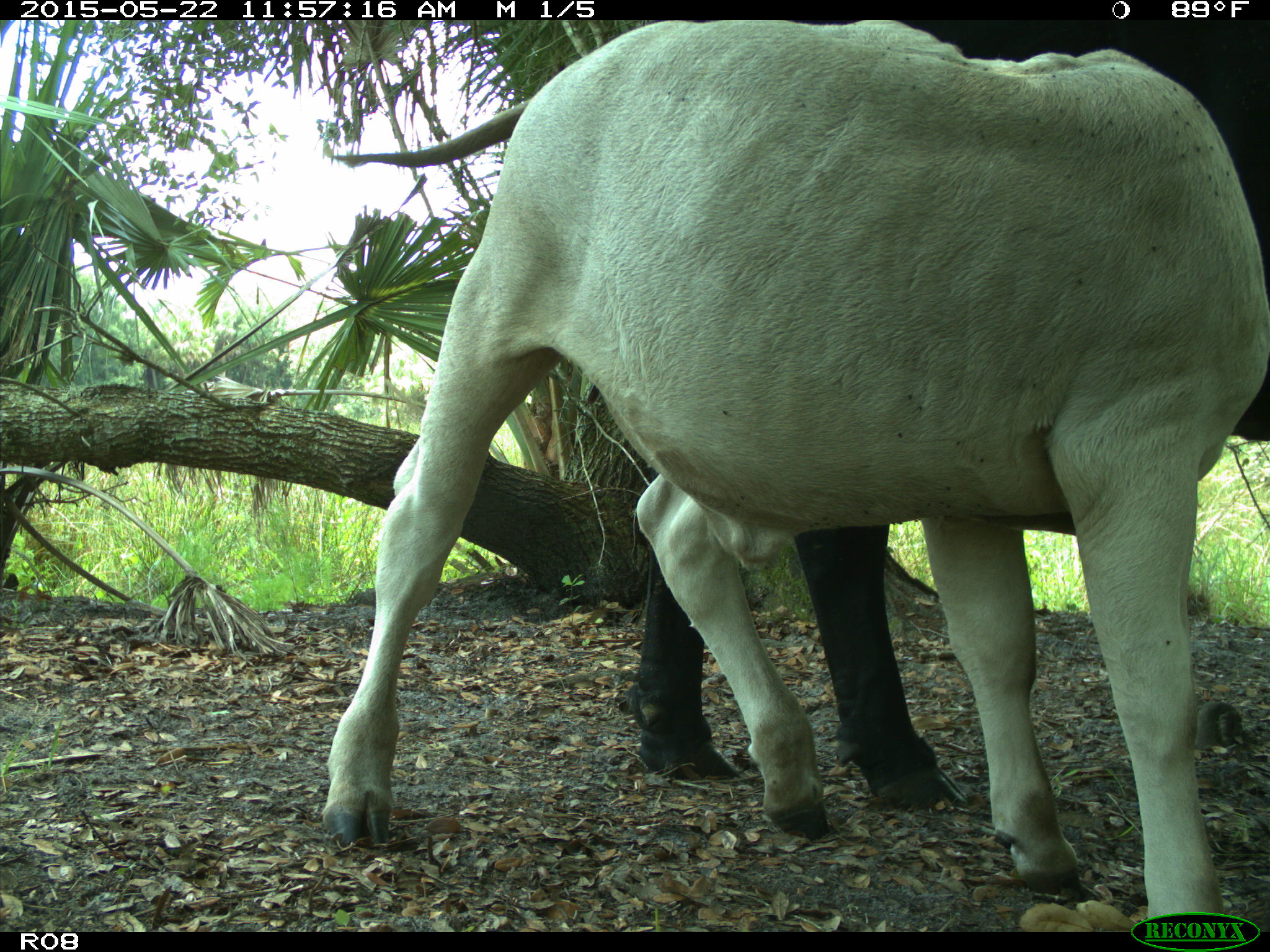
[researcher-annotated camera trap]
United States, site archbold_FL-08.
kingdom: Animalia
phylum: Chordata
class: Mammalia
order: Artiodactyla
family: Bovidae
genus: Bos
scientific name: Bos taurus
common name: domestic cow